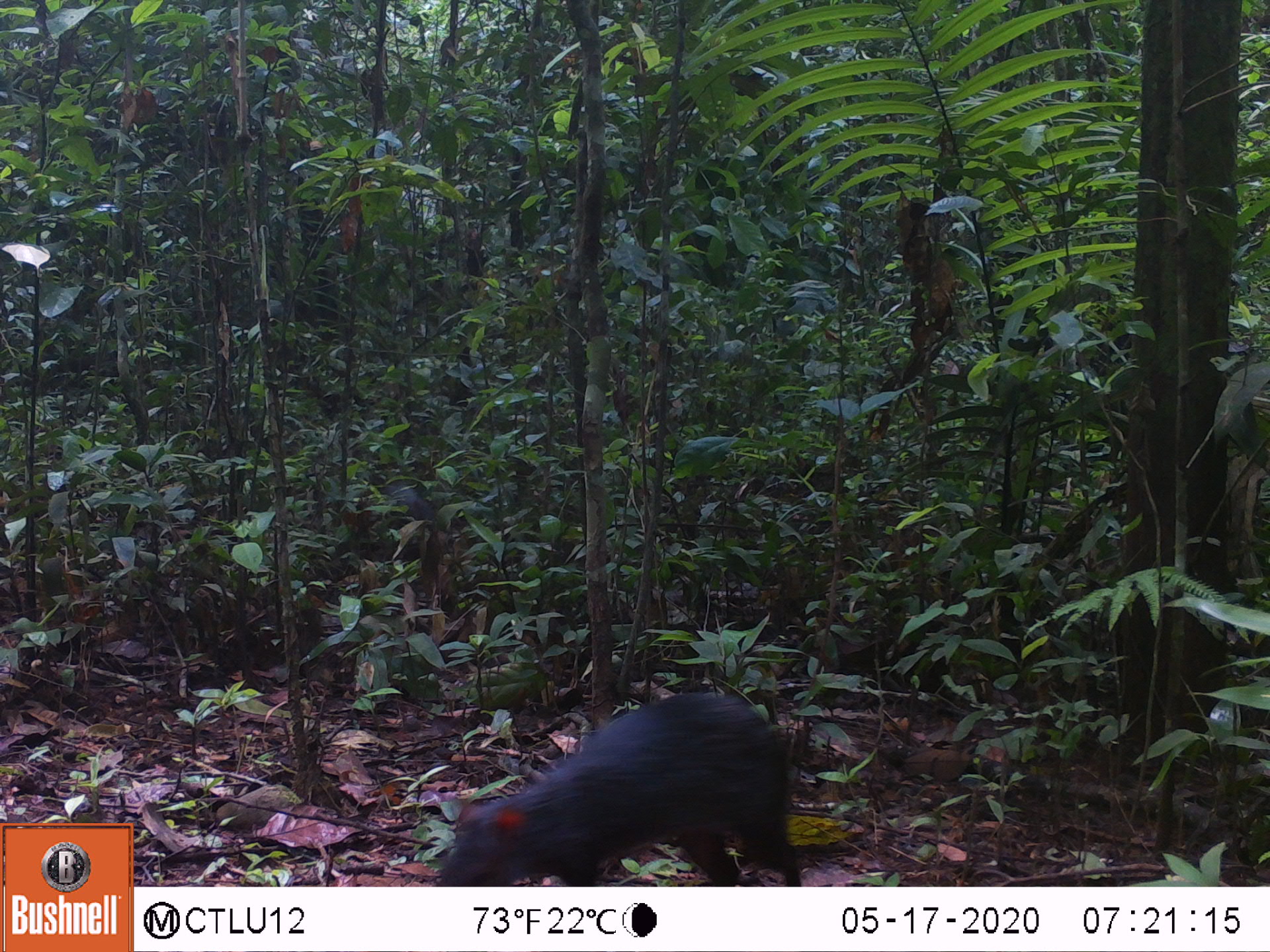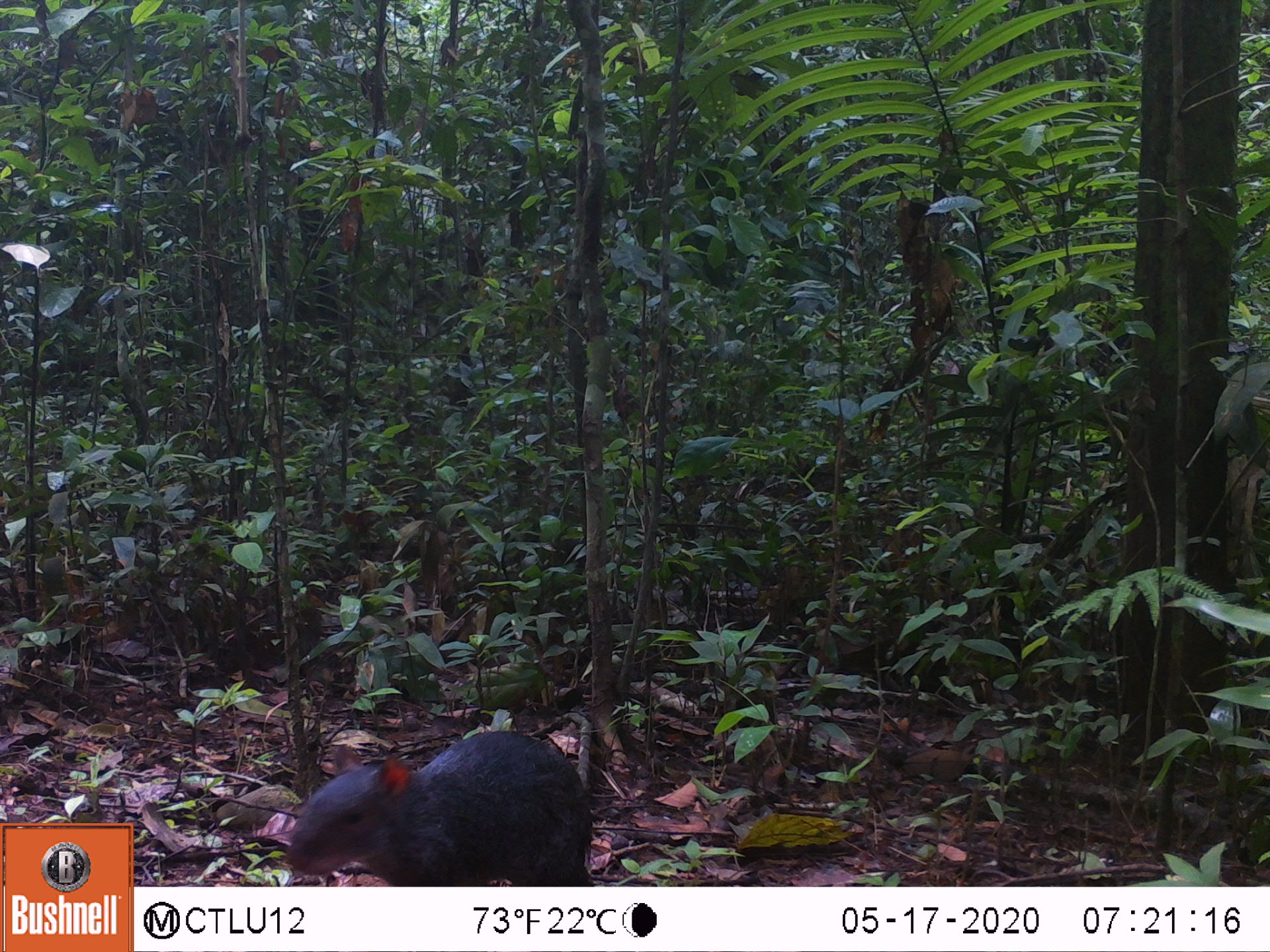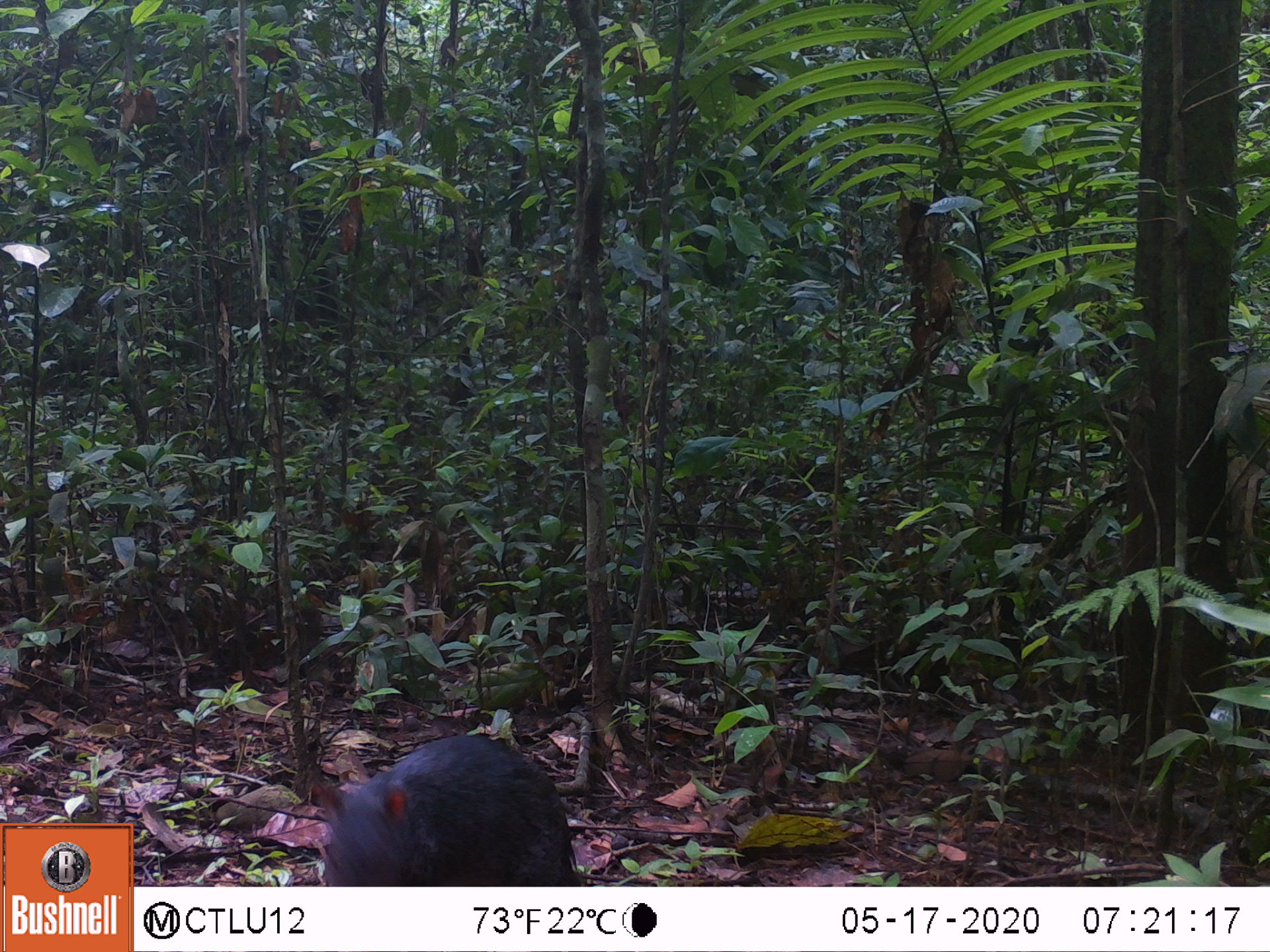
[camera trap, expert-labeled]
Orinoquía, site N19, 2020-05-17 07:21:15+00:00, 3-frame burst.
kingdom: Animalia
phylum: Chordata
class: Mammalia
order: Rodentia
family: Dasyproctidae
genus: Dasyprocta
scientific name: Dasyprocta fuliginosa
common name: black agouti